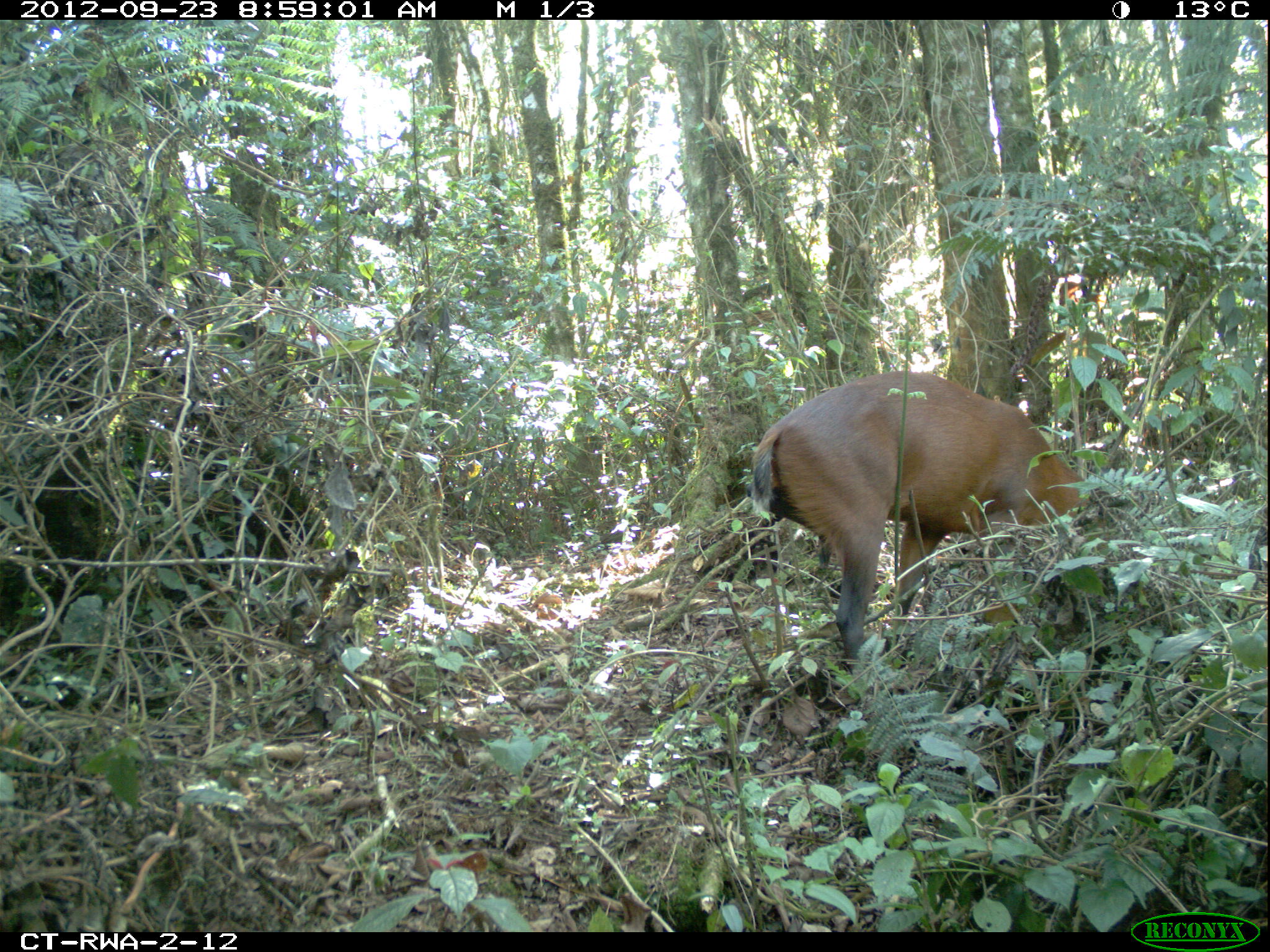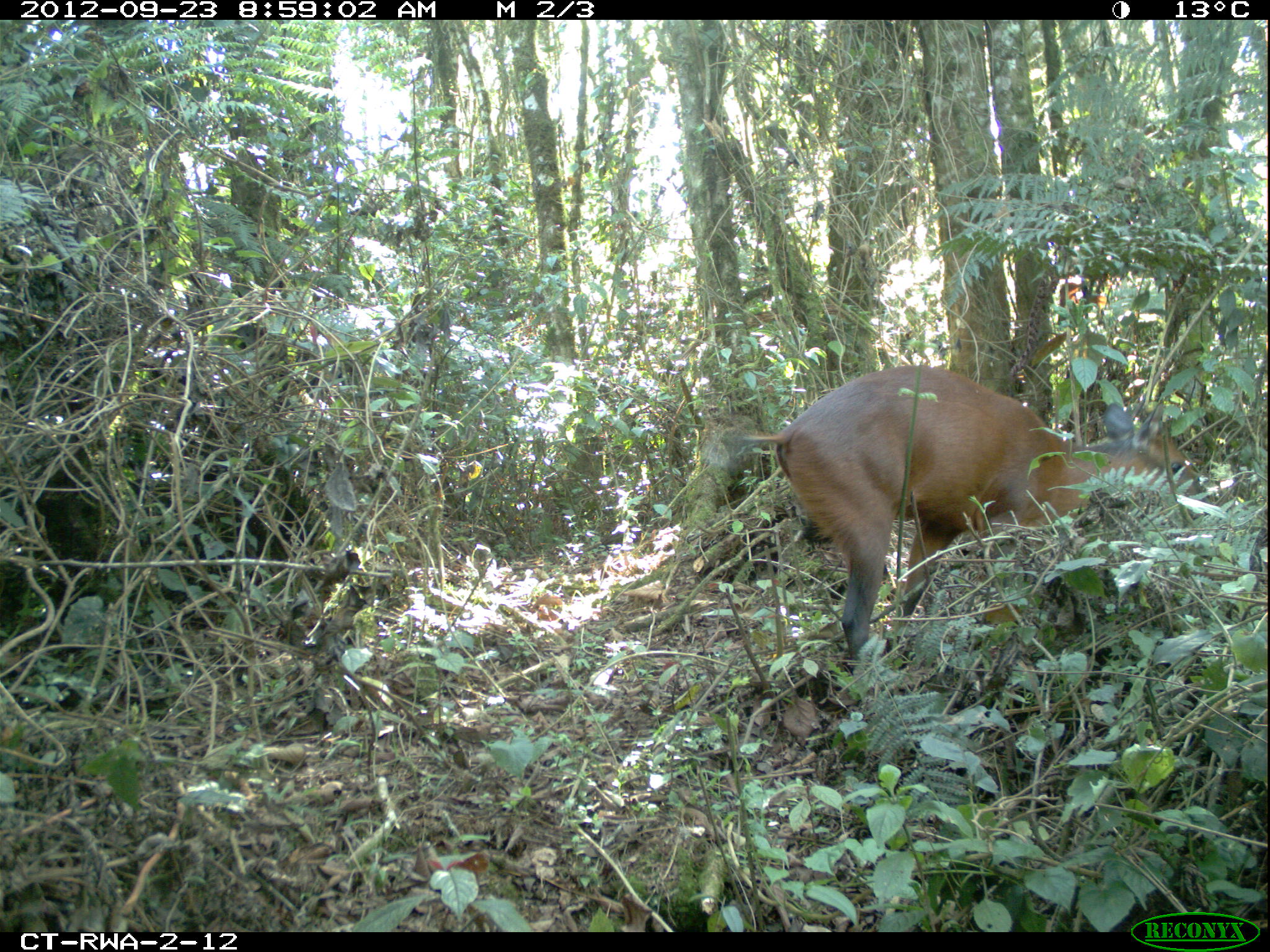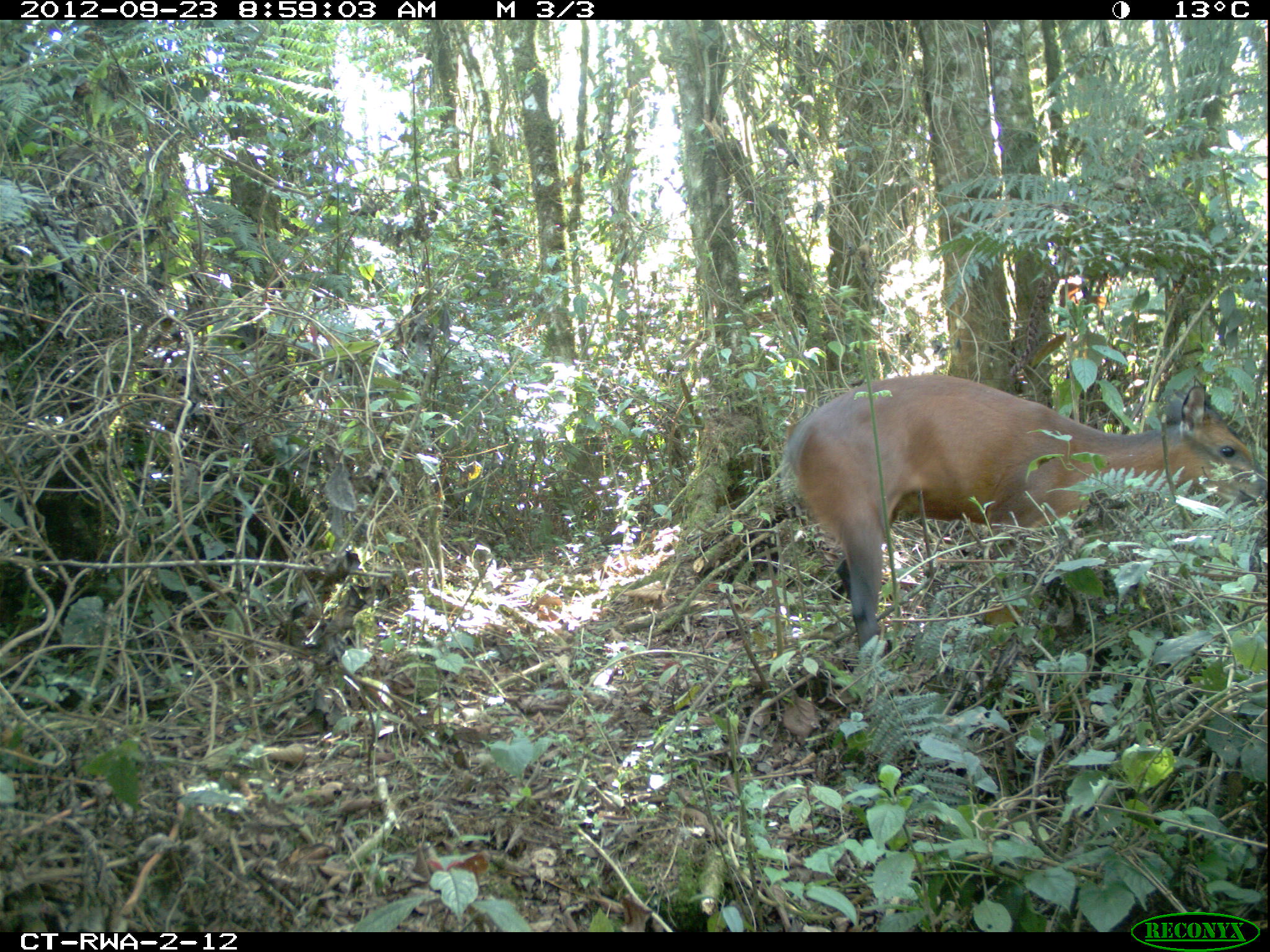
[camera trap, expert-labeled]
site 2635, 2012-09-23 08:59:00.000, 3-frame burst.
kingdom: Animalia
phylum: Chordata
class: Mammalia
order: Artiodactyla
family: Bovidae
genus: Cephalophus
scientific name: Cephalophus nigrifrons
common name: black-fronted duiker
Cephalophus nigrifrons (black-fronted duiker), count 2.